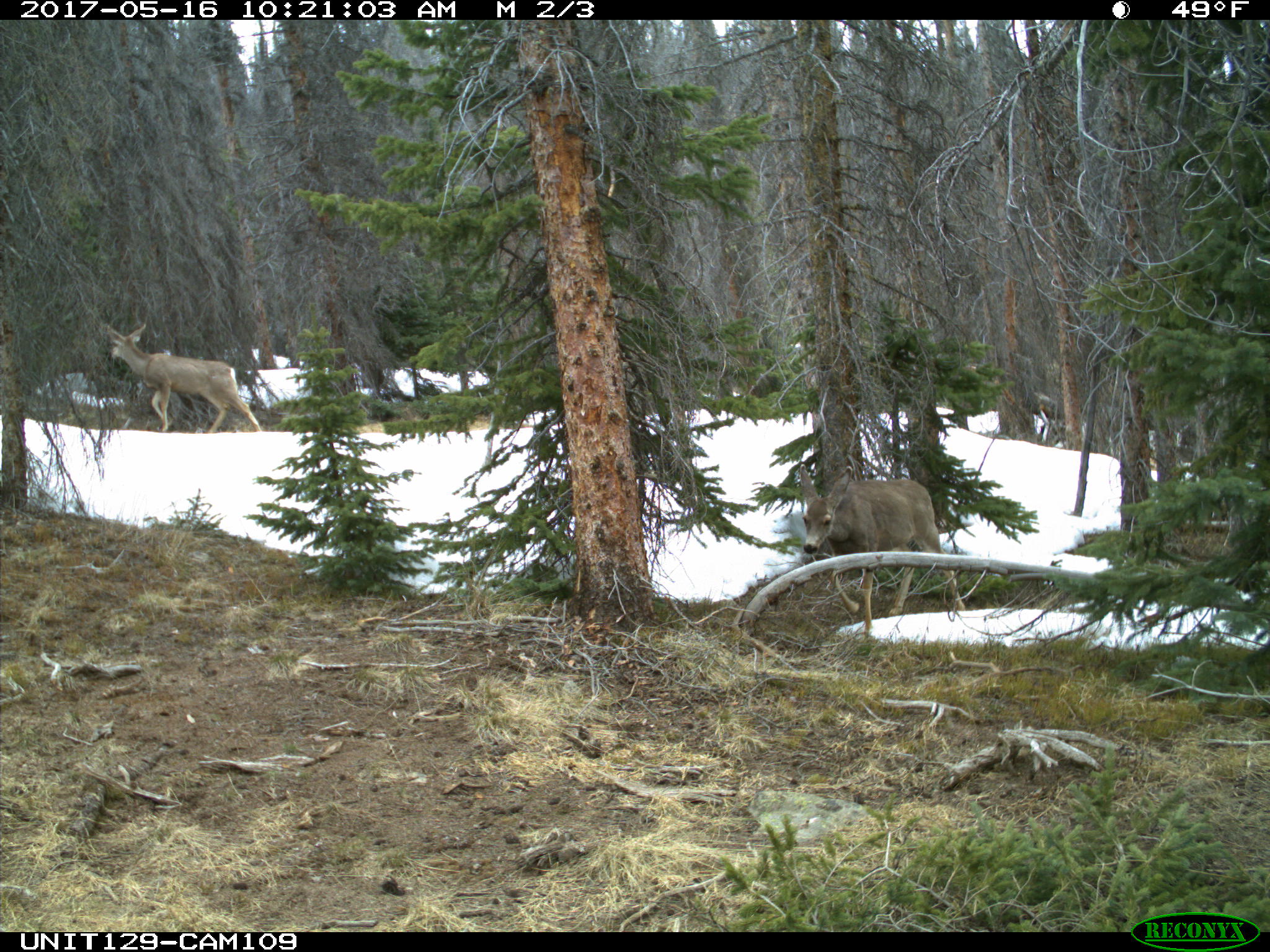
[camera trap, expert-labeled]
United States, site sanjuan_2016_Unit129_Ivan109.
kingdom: Animalia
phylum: Chordata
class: Mammalia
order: Artiodactyla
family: Cervidae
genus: Odocoileus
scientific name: Odocoileus hemionus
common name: mule deer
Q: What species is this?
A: Odocoileus hemionus (mule deer).